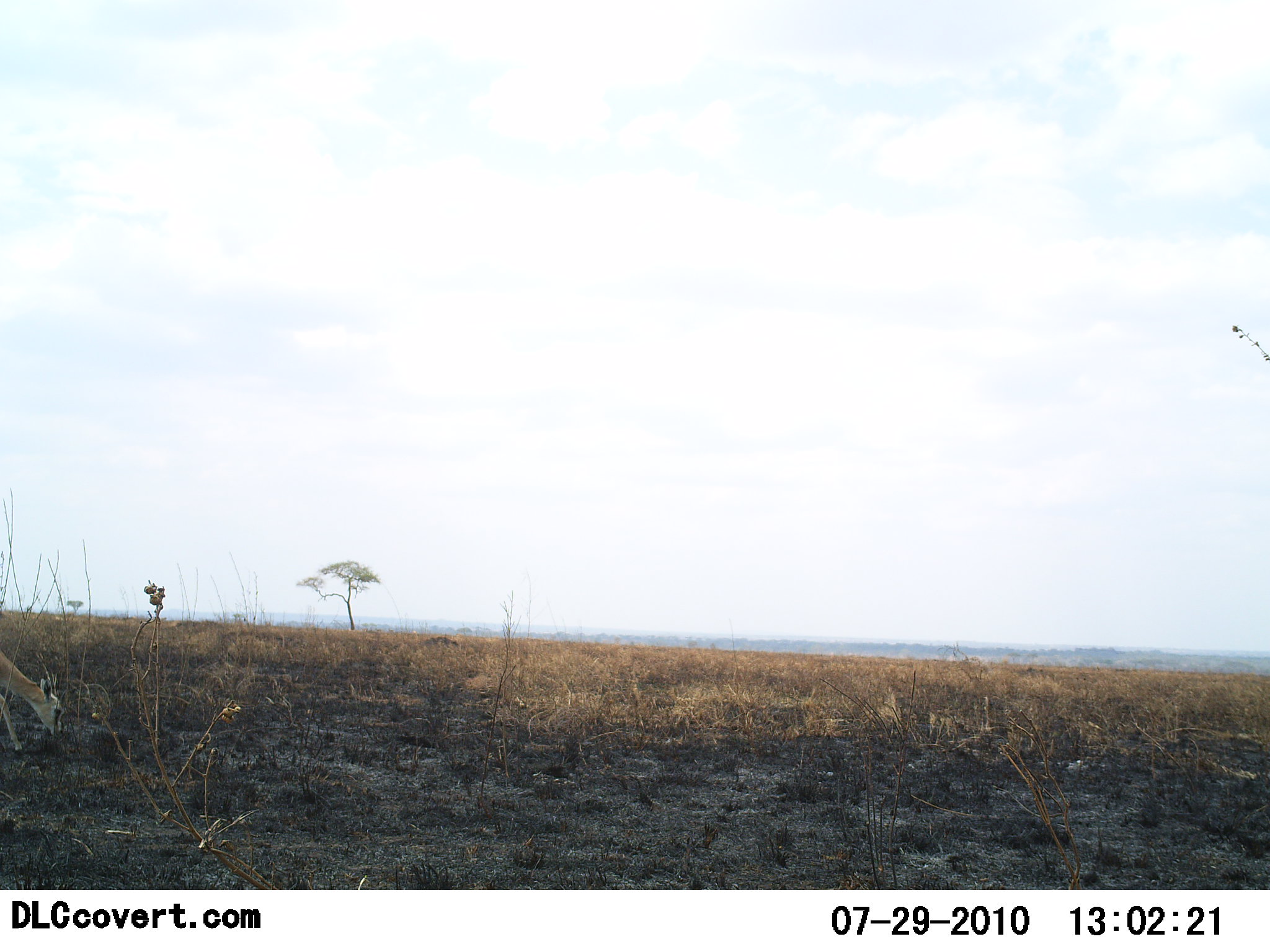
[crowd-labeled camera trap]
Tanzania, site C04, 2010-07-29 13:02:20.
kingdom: Animalia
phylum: Chordata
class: Mammalia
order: Artiodactyla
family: Bovidae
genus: Eudorcas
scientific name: Eudorcas thomsonii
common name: thomson's gazelle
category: gazellethomsons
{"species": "gazellethomsons (thomson's gazelle) (Eudorcas thomsonii)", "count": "1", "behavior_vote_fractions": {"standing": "12%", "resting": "0%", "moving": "0%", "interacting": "0%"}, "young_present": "6%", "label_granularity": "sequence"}